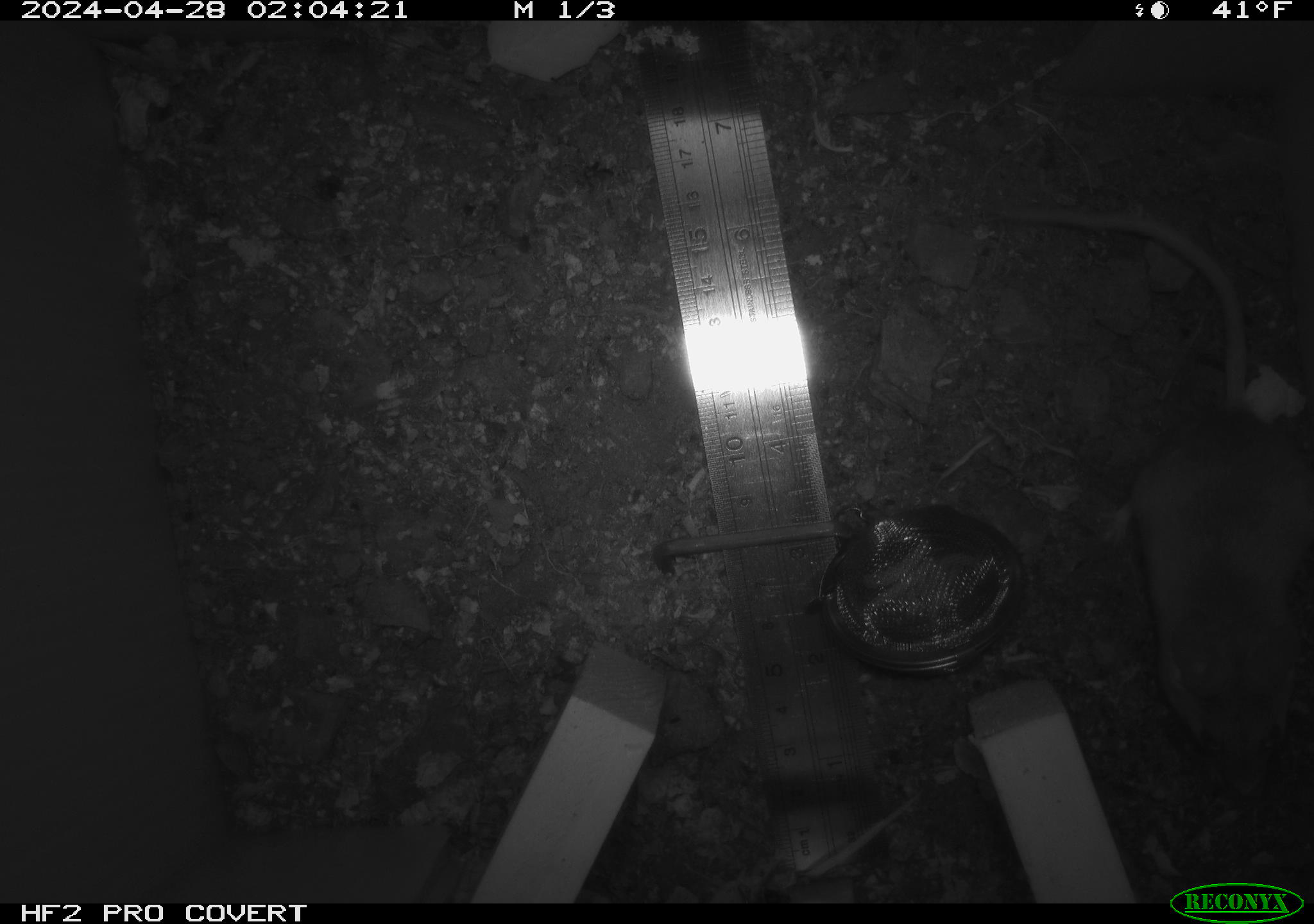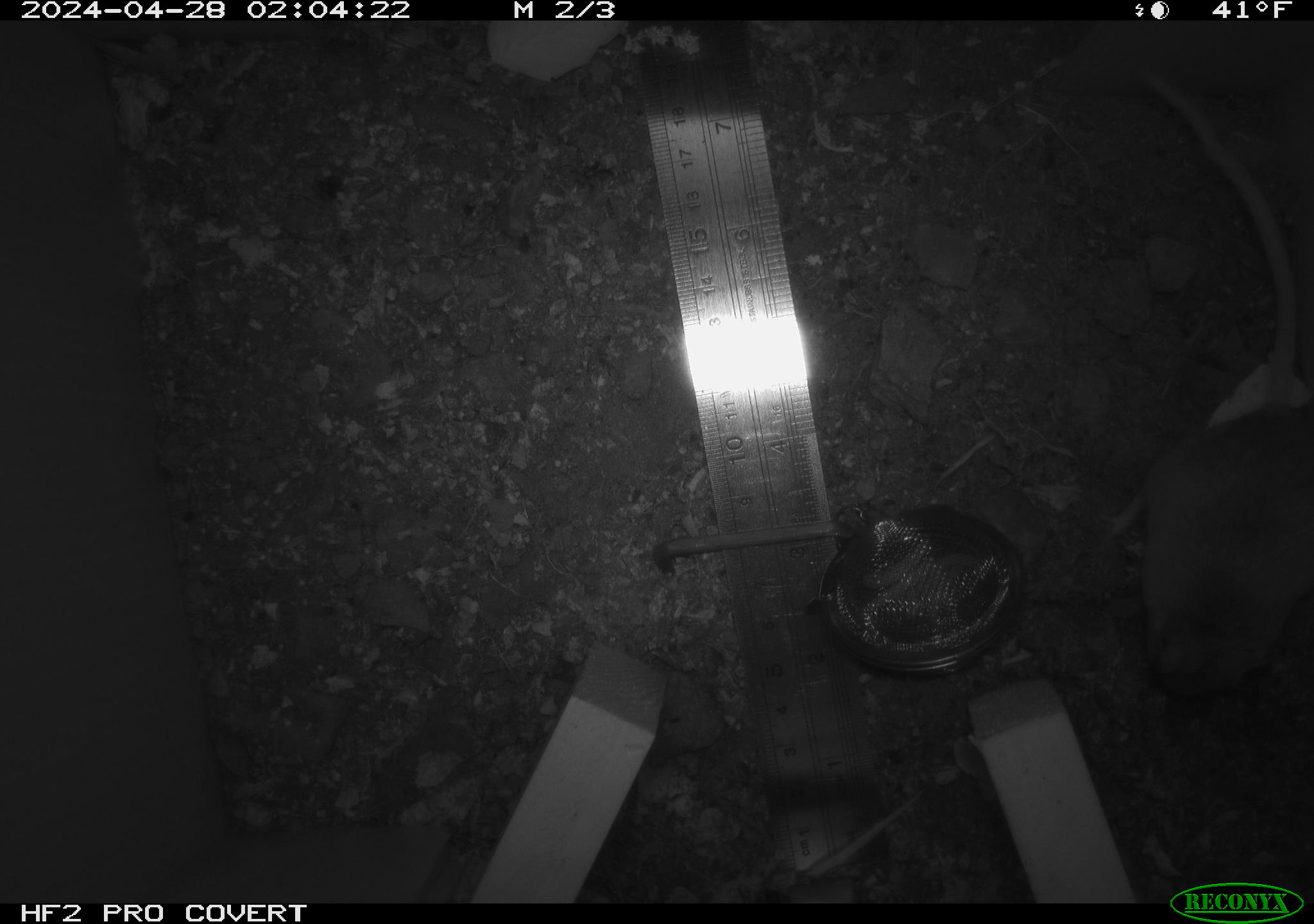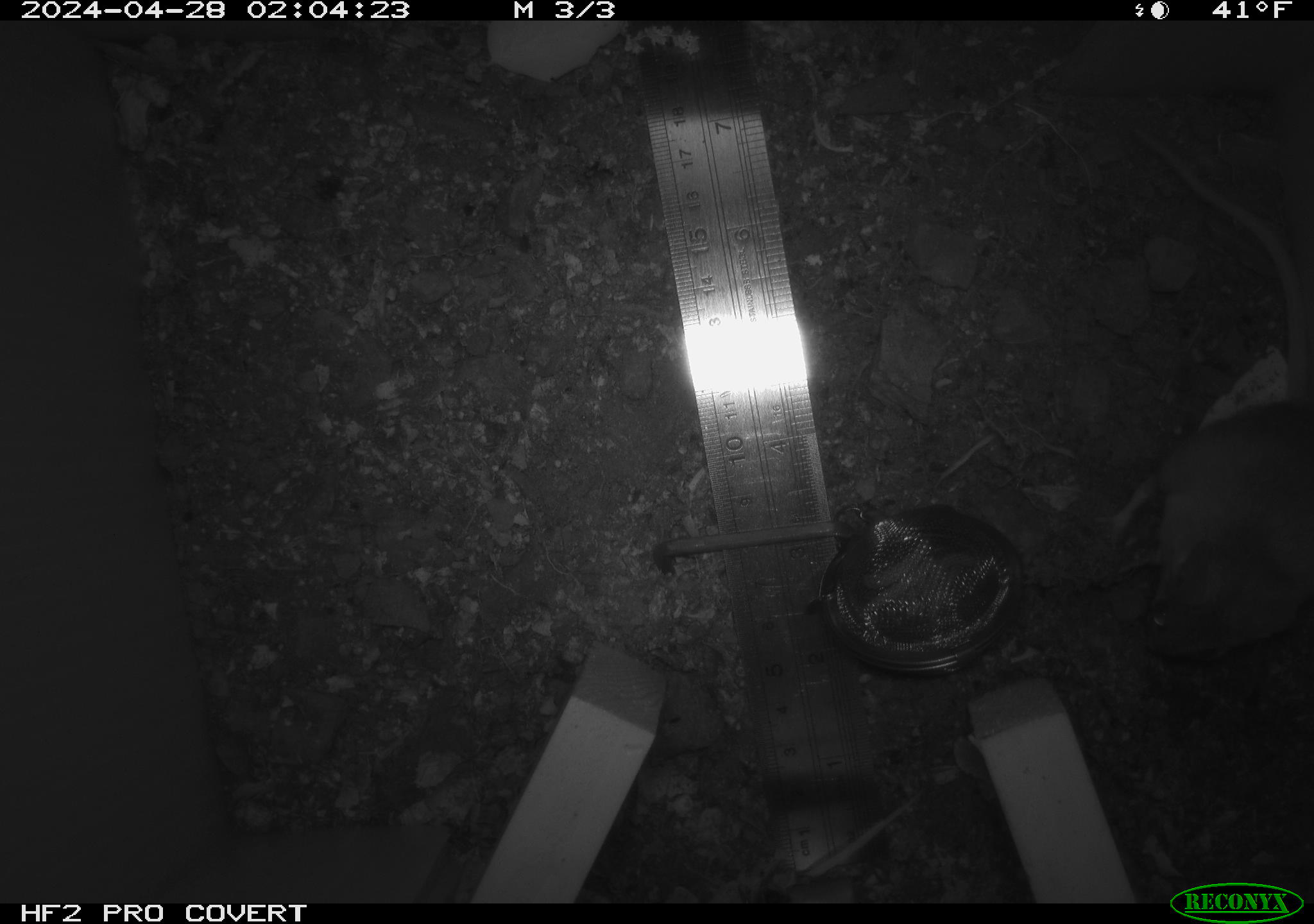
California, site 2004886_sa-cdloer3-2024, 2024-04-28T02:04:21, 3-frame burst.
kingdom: Animalia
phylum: Chordata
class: Mammalia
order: Rodentia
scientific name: Rodentia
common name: mouse species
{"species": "mouse species (Rodentia)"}